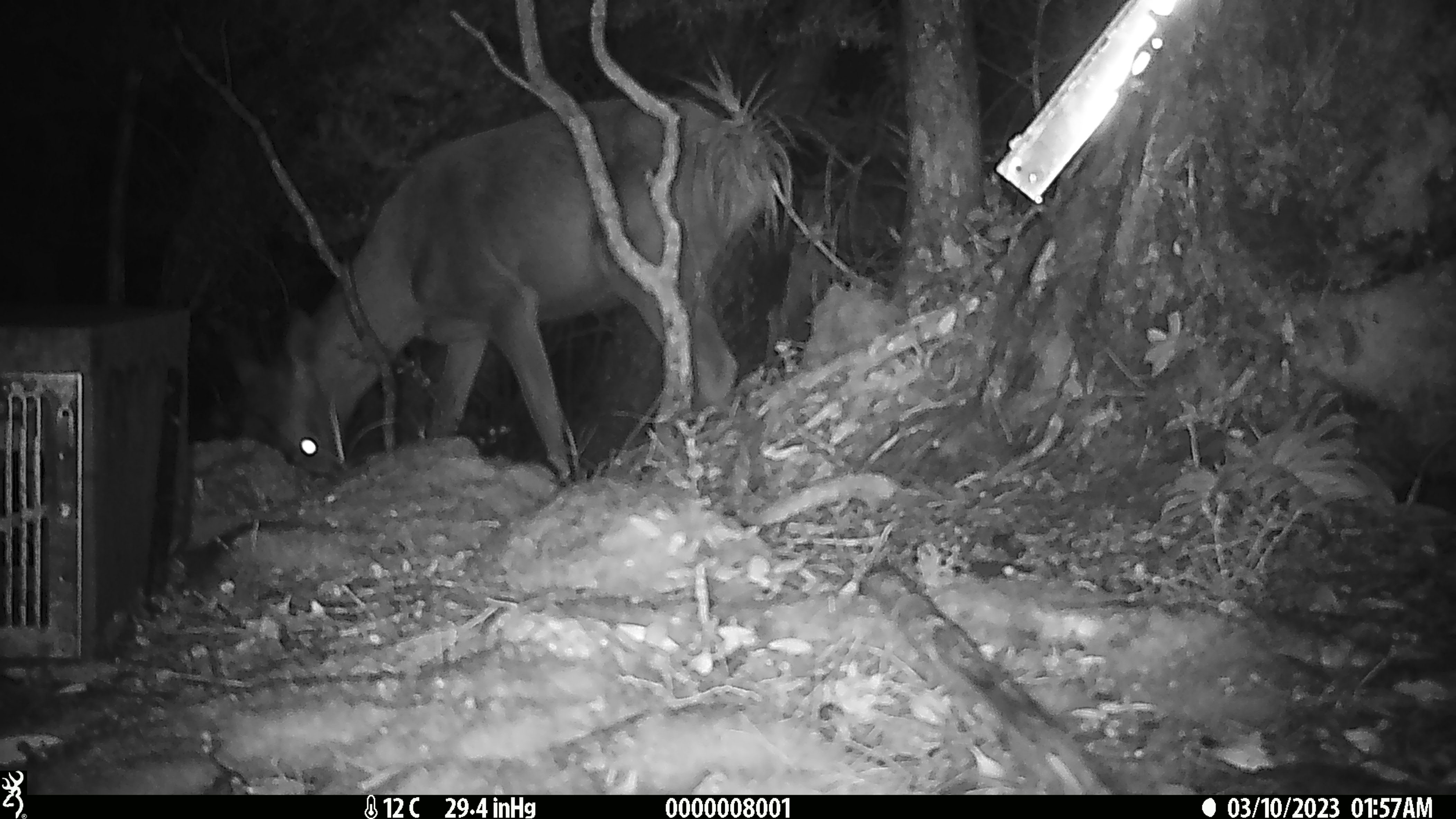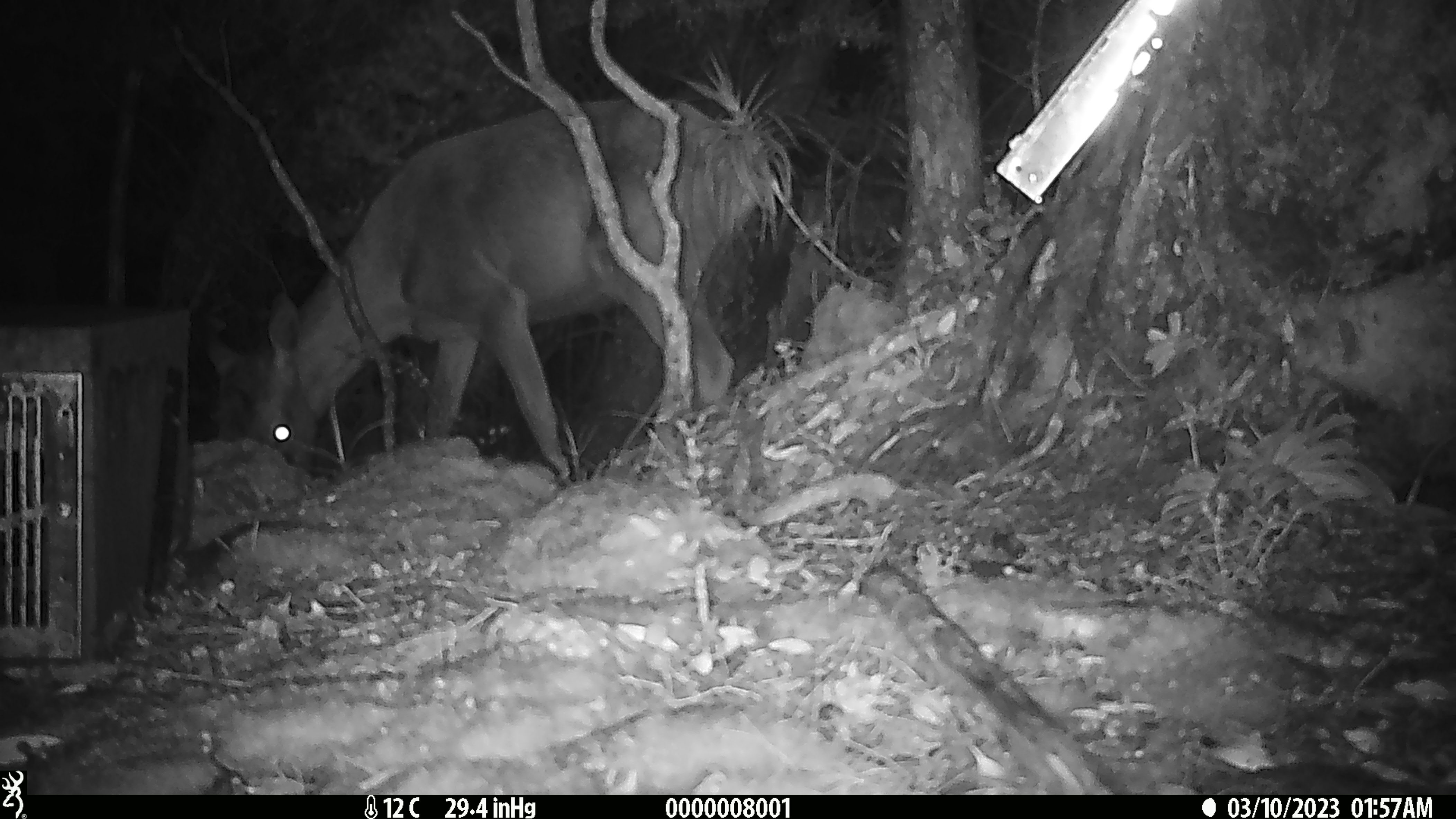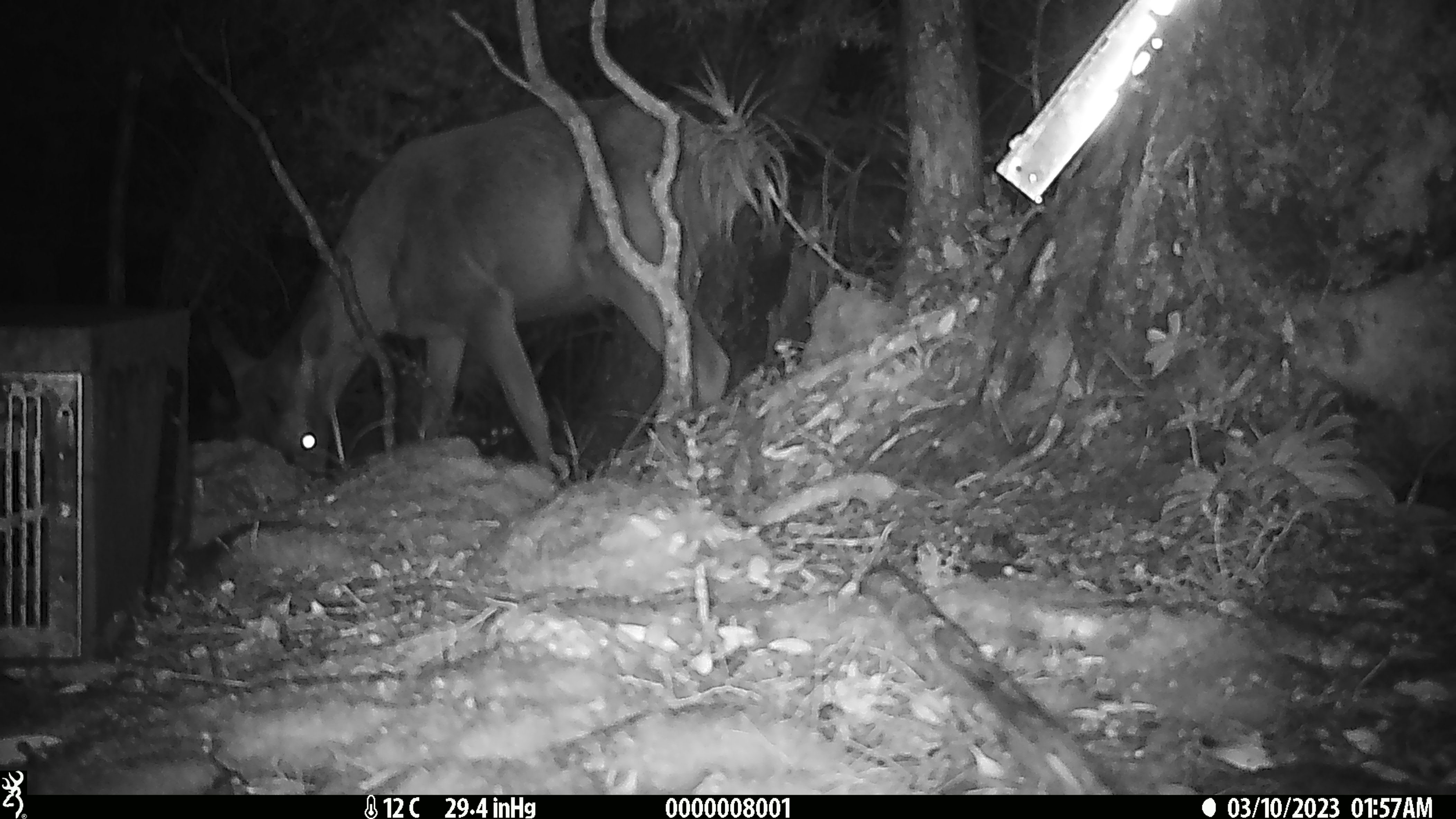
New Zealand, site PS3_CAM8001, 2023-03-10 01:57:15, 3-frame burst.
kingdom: Animalia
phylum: Chordata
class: Mammalia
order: Artiodactyla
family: Cervidae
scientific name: Cervidae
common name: deer